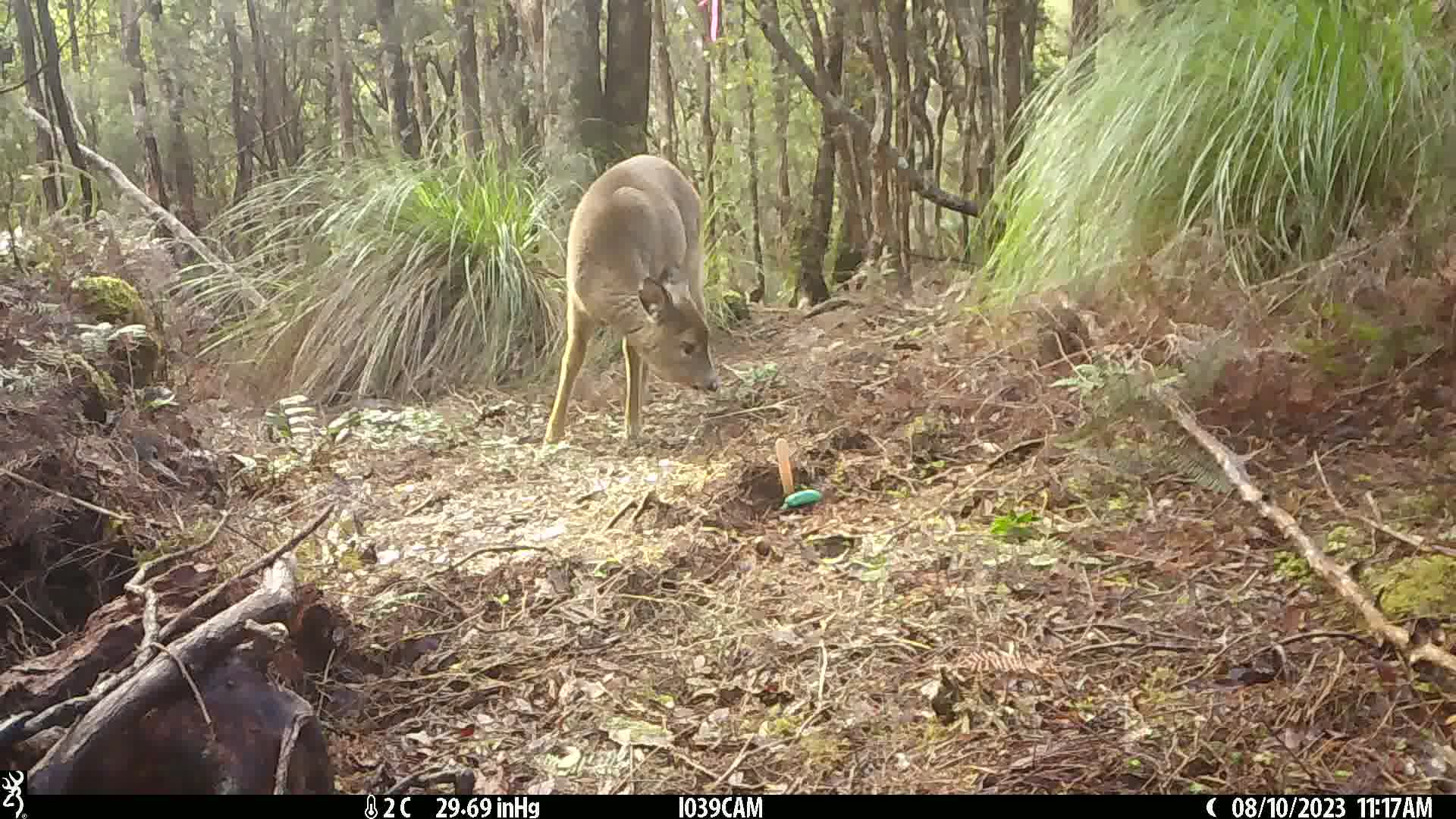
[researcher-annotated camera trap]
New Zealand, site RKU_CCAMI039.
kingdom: Animalia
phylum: Chordata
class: Mammalia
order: Artiodactyla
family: Cervidae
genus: Odocoileus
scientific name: Odocoileus virginianus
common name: white-tailed deer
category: white tailed deer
White tailed deer (white-tailed deer) (Odocoileus virginianus).